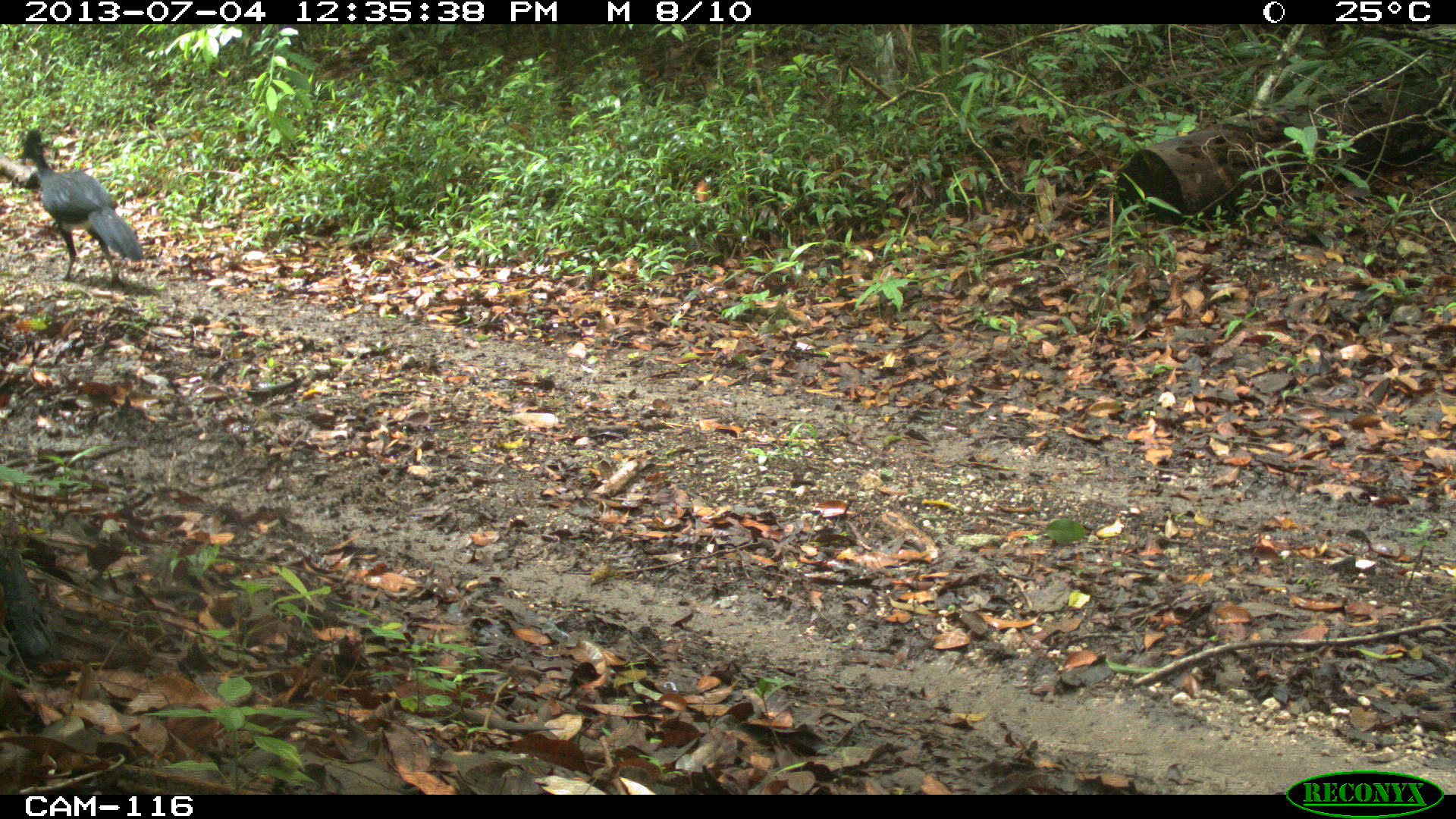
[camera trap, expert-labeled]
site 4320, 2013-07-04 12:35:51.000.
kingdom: Animalia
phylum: Chordata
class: Aves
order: Galliformes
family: Cracidae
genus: Crax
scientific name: Crax rubra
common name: great curassow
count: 1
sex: male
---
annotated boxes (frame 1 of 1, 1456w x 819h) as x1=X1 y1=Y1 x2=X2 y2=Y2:
crax rubra: x1=17 y1=126 x2=145 y2=287